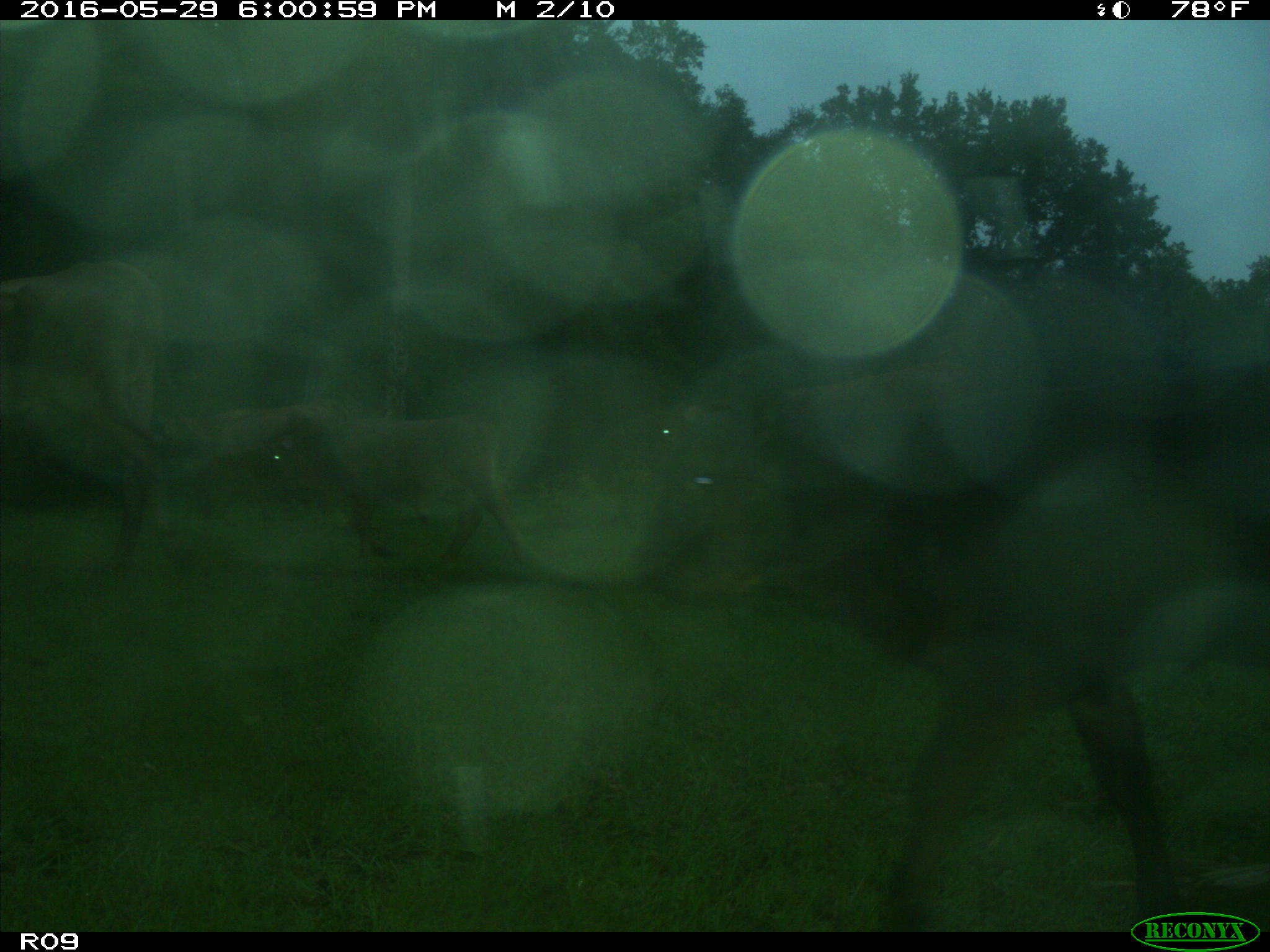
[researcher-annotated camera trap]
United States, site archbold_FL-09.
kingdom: Animalia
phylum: Chordata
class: Mammalia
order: Artiodactyla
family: Bovidae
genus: Bos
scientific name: Bos taurus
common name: domestic cow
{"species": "Bos taurus (domestic cow)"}